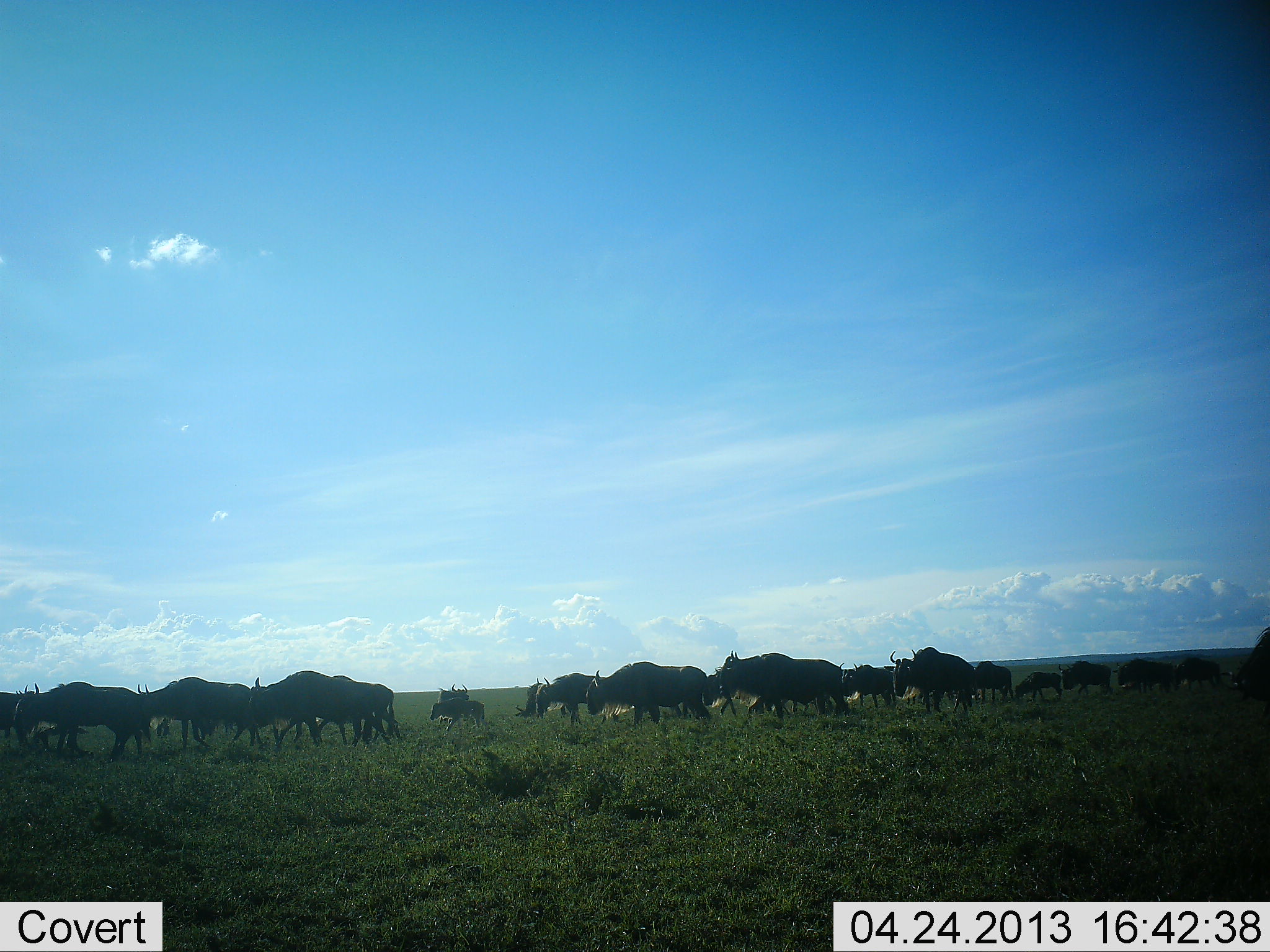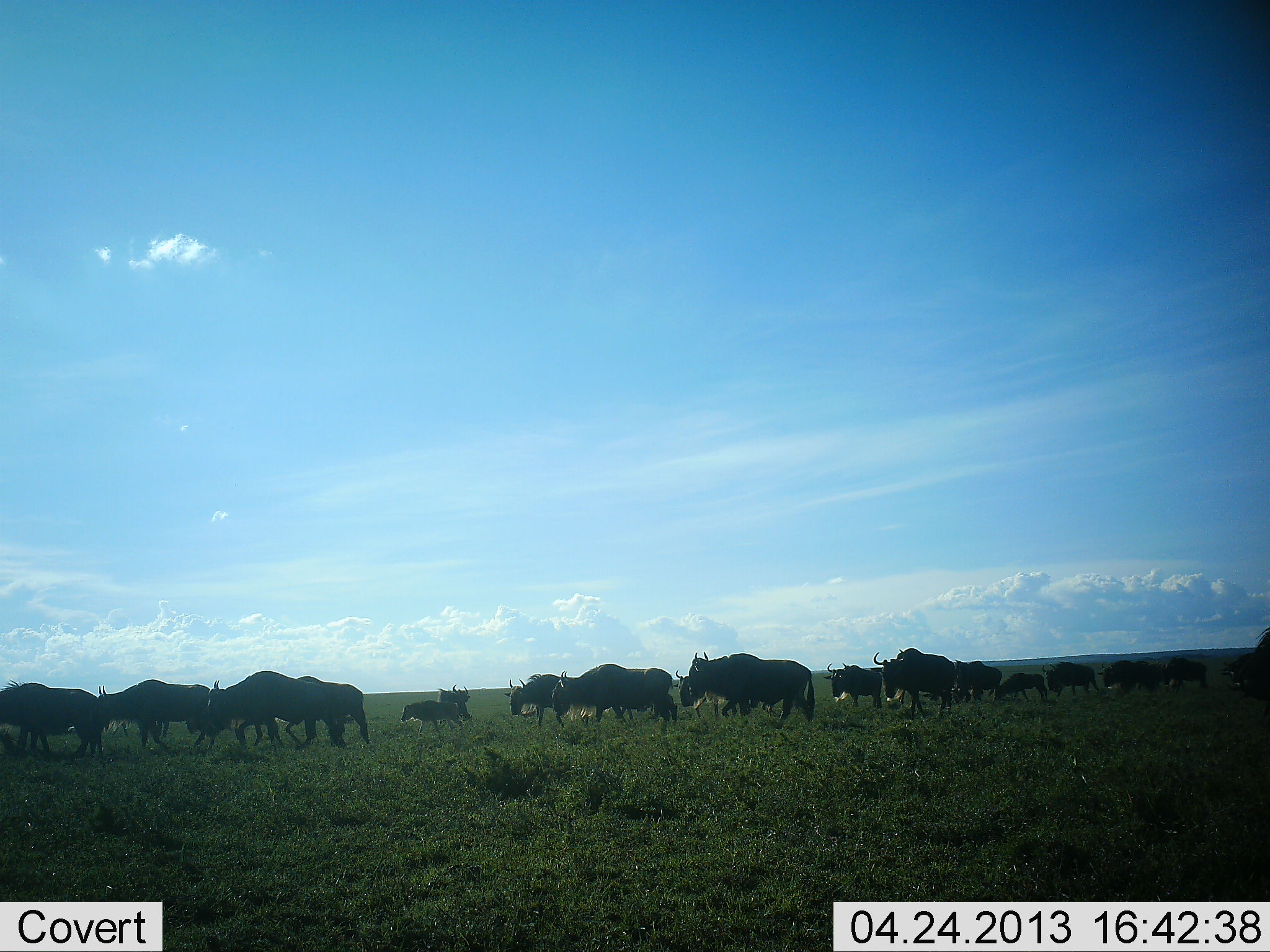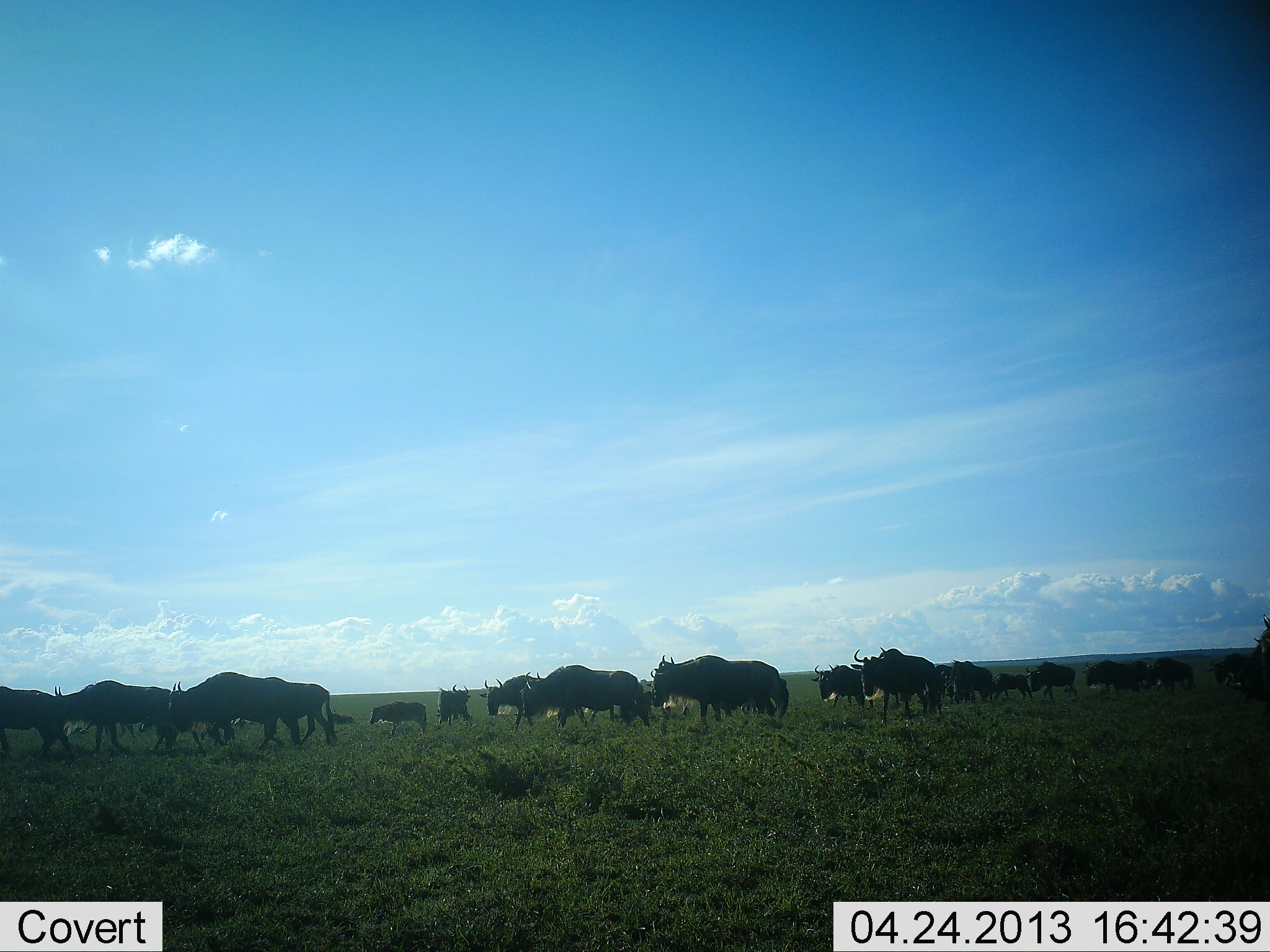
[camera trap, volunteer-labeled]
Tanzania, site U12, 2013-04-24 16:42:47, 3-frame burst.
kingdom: Animalia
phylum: Chordata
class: Mammalia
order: Artiodactyla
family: Bovidae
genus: Connochaetes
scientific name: Connochaetes taurinus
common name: blue wildebeest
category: wildebeest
Wildebeest (blue wildebeest) (Connochaetes taurinus), count 11-50. Behavior (volunteer vote fractions): standing 19%, resting 0%, moving 90%, interacting 5%. Young present (vote fraction): 24%. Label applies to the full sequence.